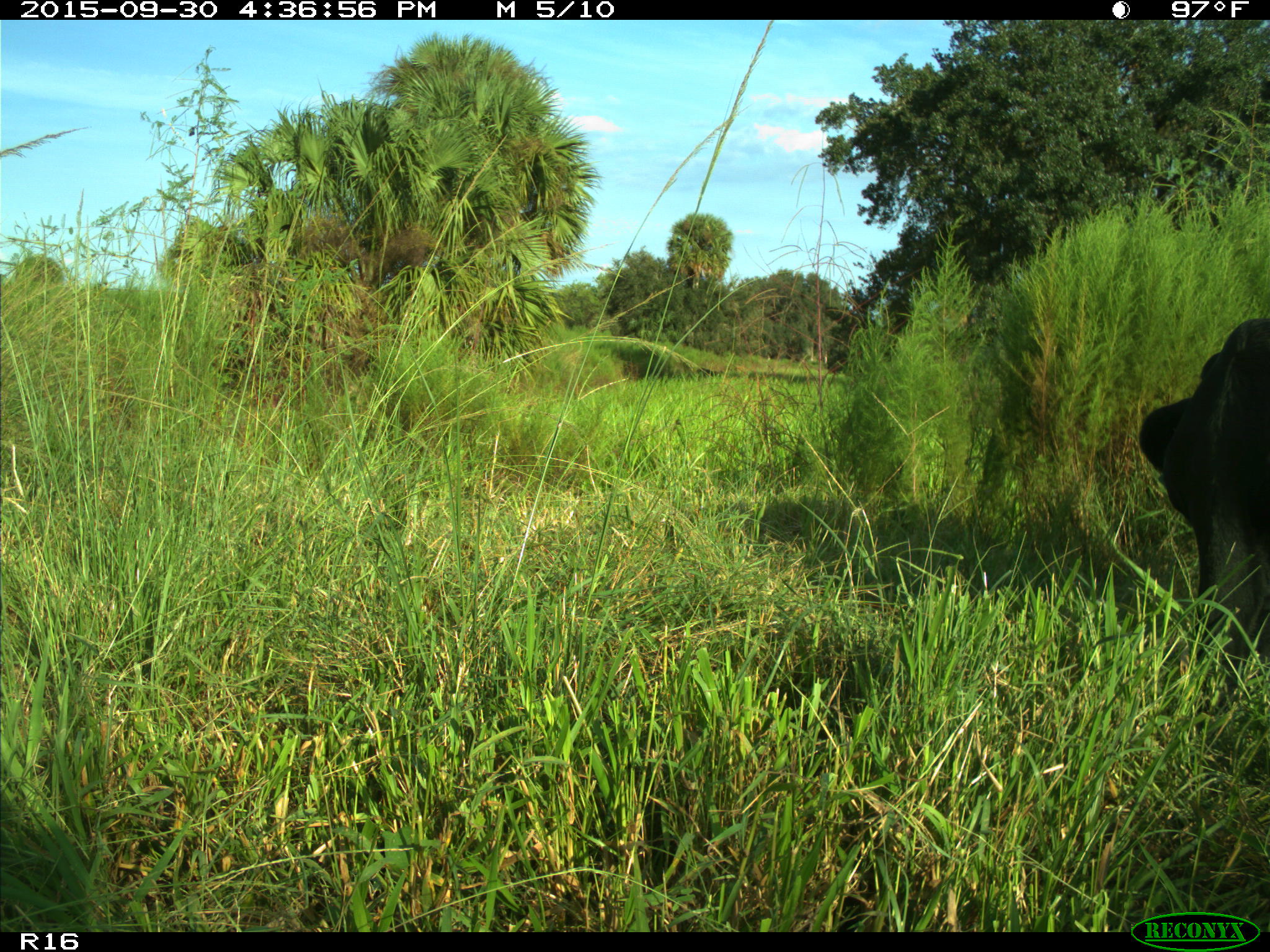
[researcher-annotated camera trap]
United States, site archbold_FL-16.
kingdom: Animalia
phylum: Chordata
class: Mammalia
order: Artiodactyla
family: Bovidae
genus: Bos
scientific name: Bos taurus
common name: domestic cow